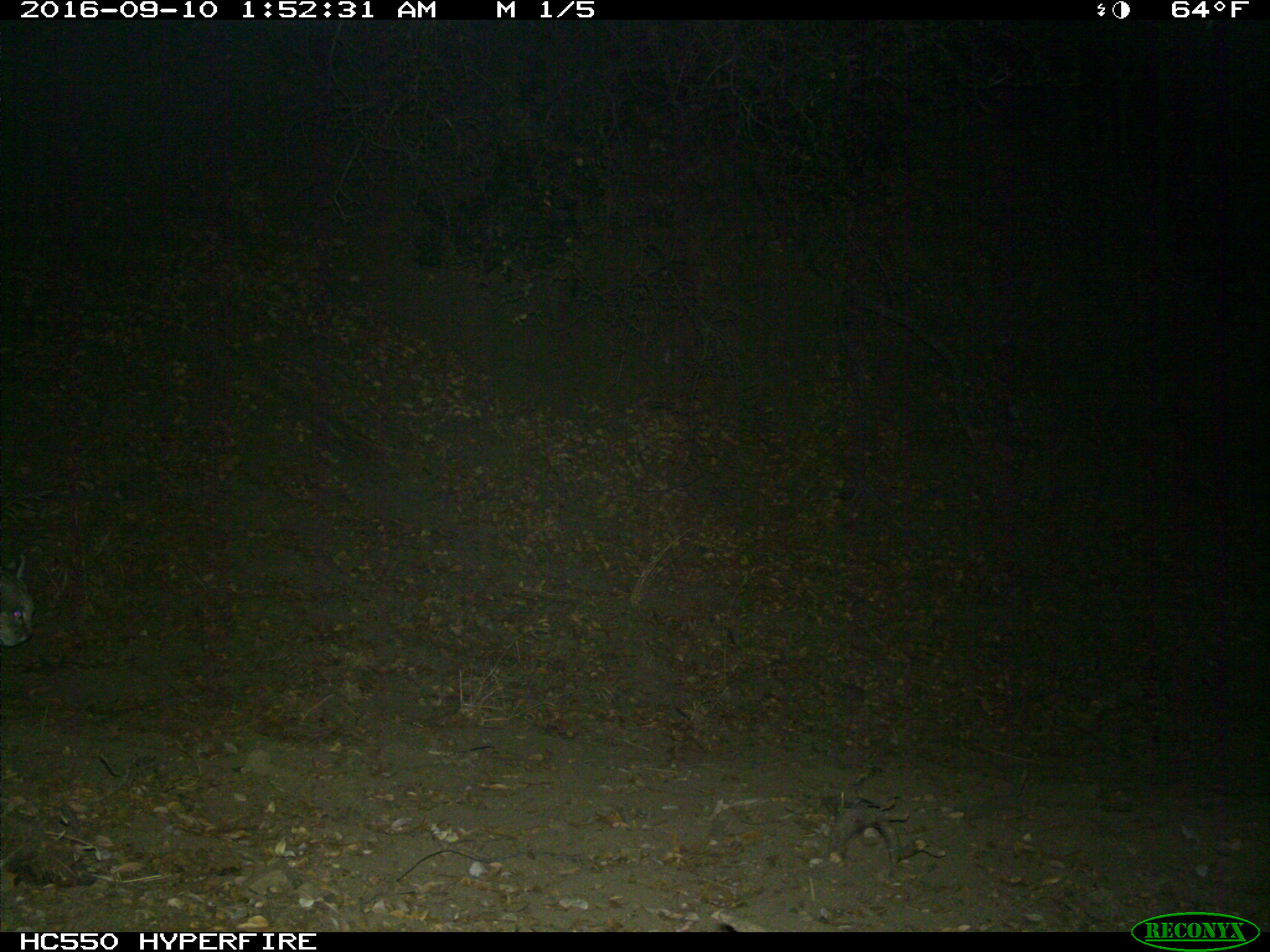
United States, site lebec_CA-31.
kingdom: Animalia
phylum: Chordata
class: Mammalia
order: Carnivora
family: Felidae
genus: Lynx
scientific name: Lynx rufus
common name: bobcat